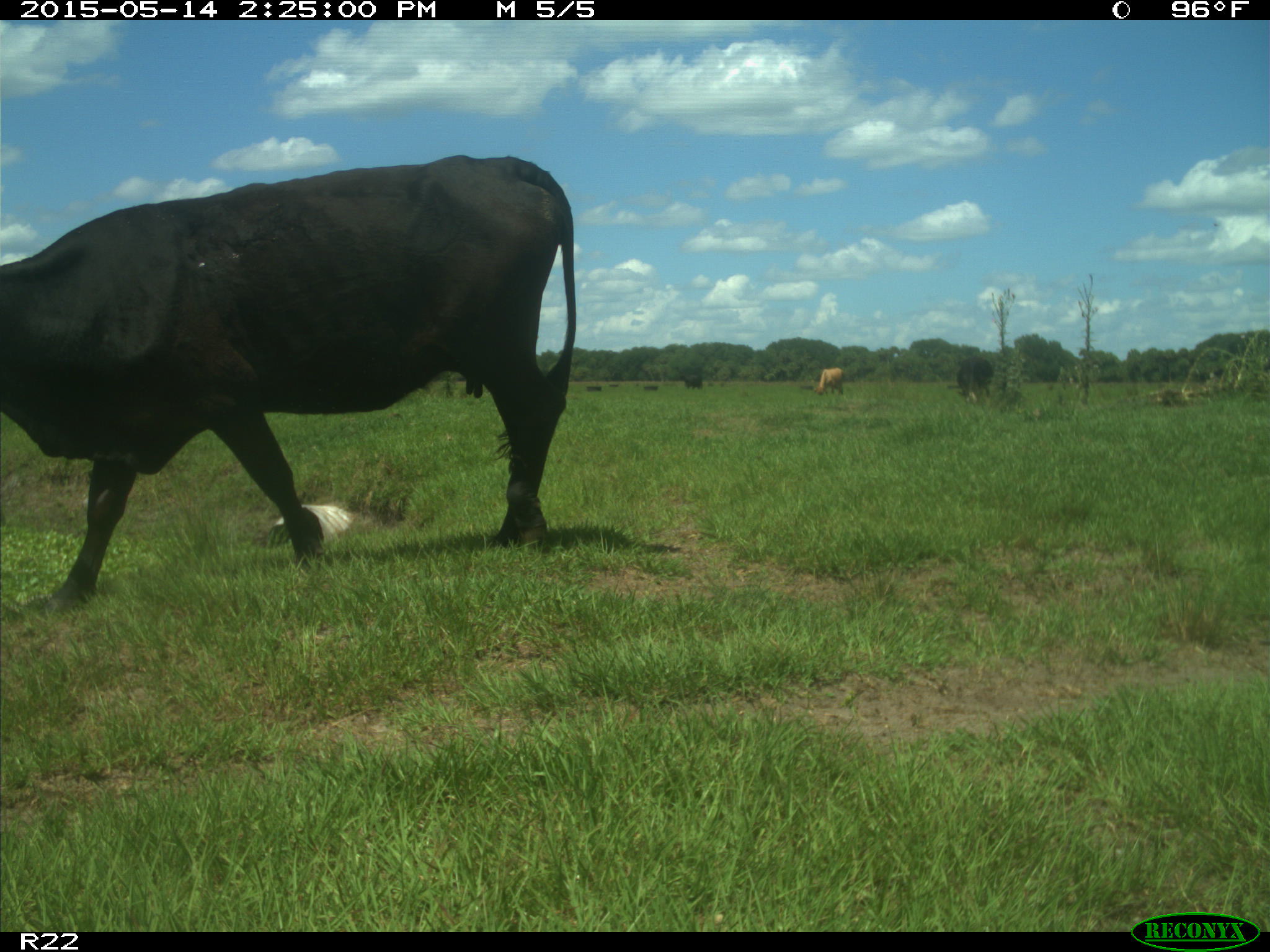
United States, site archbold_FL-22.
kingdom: Animalia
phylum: Chordata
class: Mammalia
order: Artiodactyla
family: Bovidae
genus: Bos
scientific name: Bos taurus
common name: domestic cow